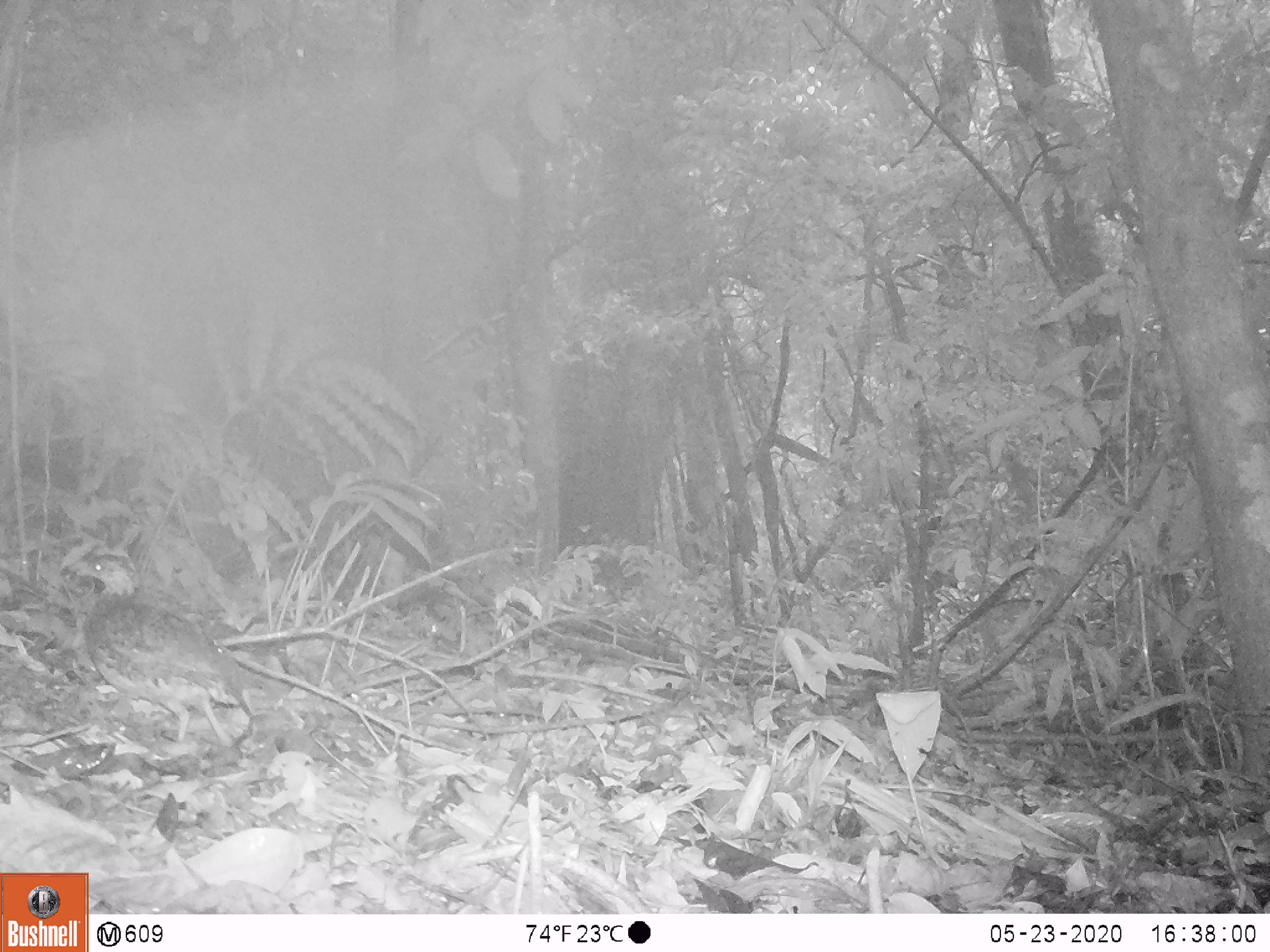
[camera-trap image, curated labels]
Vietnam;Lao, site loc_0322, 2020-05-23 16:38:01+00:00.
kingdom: Animalia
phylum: Chordata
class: Aves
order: Galliformes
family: Phasianidae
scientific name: Phasianidae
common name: partridge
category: unidentified partridge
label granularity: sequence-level